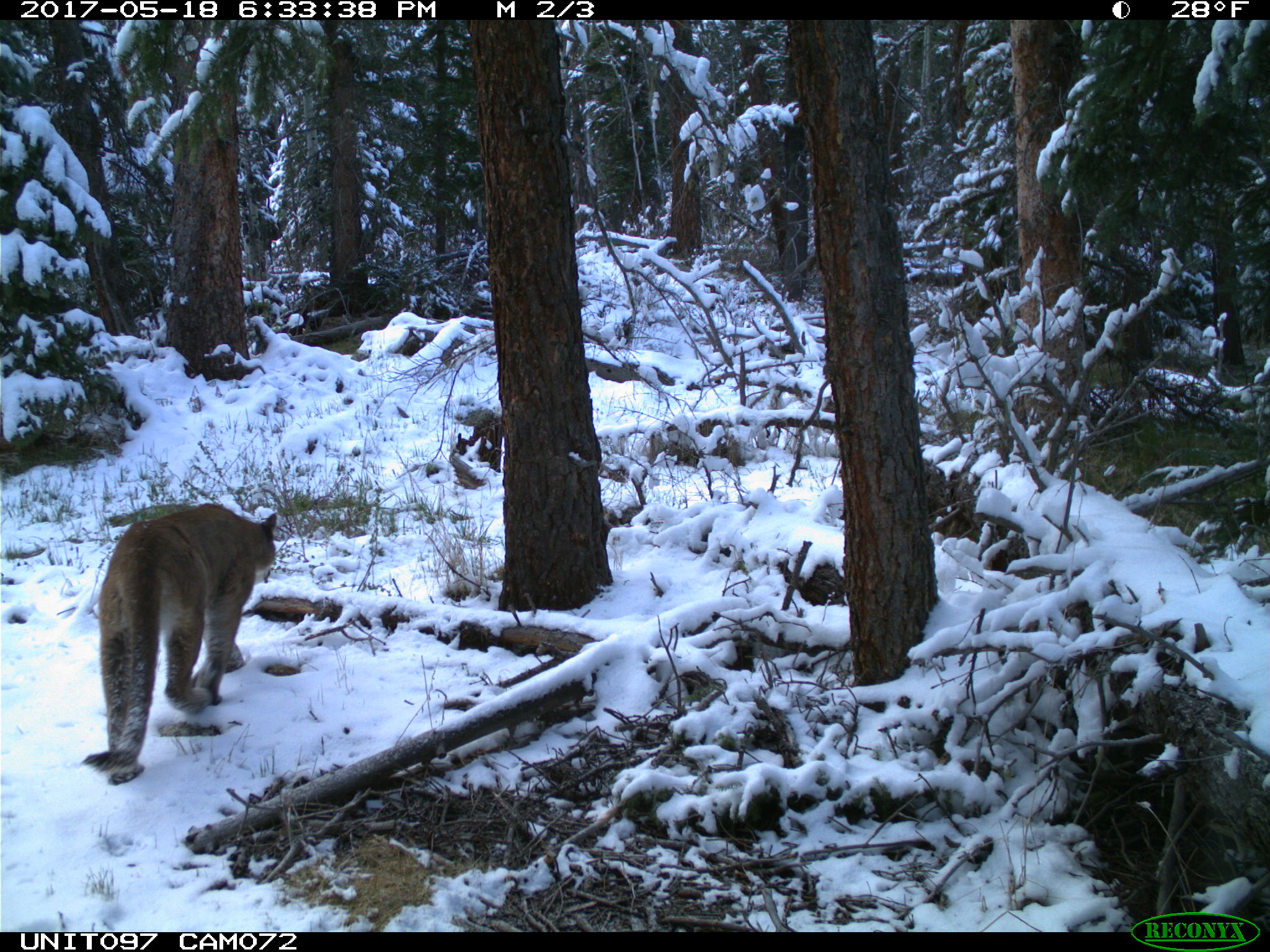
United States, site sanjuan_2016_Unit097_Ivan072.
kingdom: Animalia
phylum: Chordata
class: Mammalia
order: Carnivora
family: Felidae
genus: Puma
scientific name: Puma concolor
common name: mountain lion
Puma concolor (mountain lion).